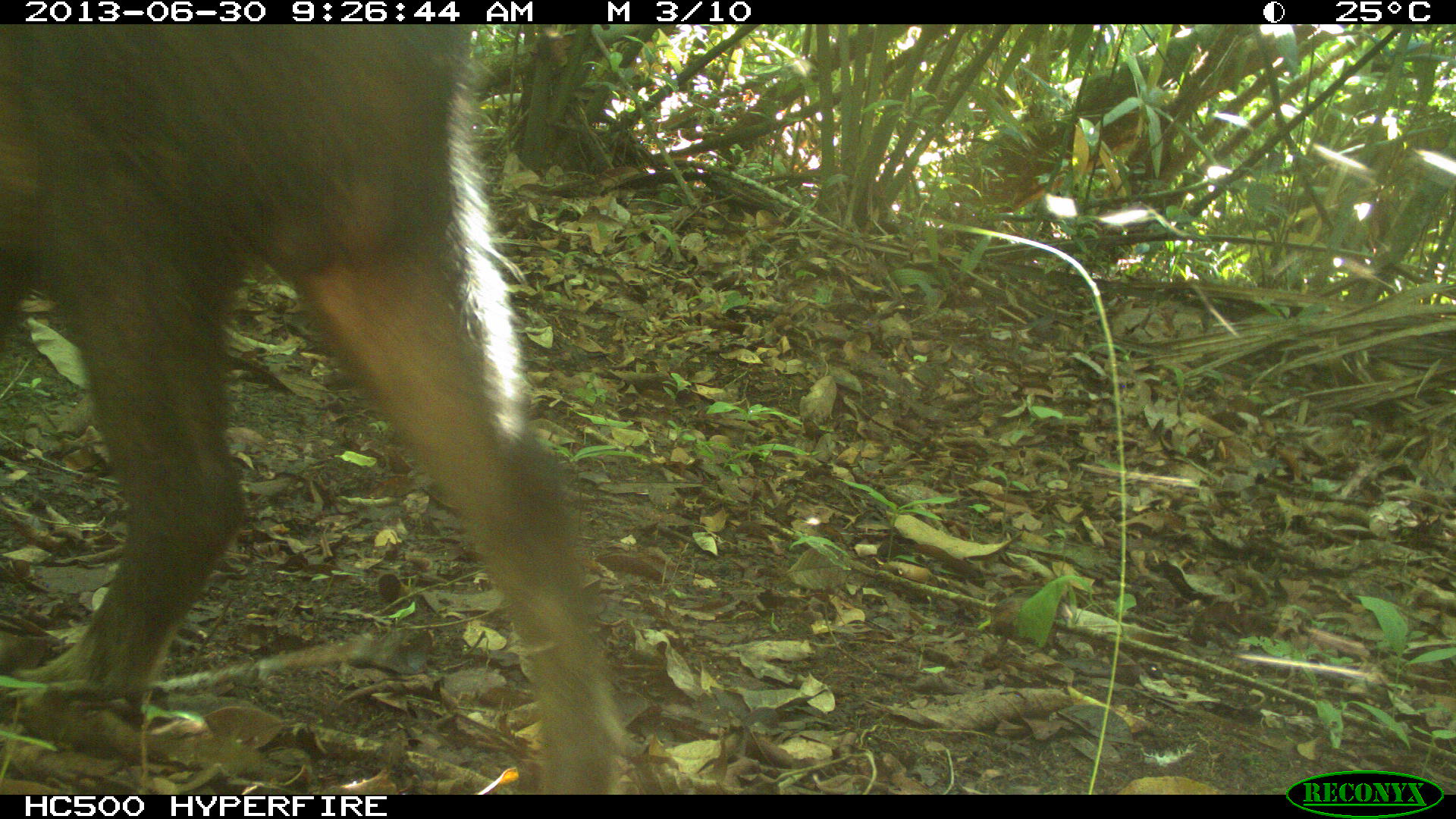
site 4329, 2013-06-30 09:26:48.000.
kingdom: Animalia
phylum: Chordata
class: Mammalia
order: Artiodactyla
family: Tayassuidae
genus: Tayassu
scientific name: Tayassu pecari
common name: white-lipped peccary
Tayassu pecari (white-lipped peccary), count 1.